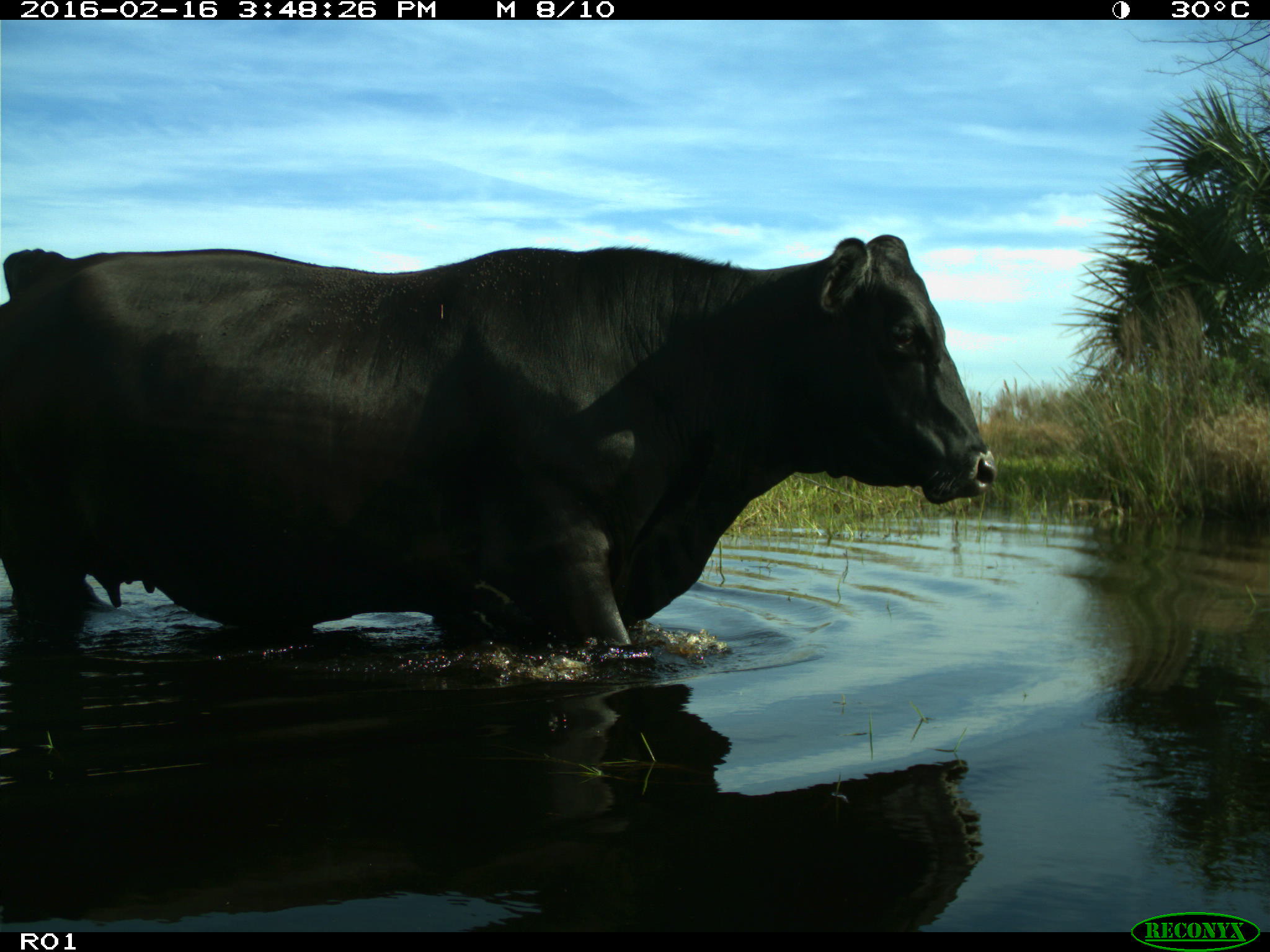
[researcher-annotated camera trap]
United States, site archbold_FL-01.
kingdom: Animalia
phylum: Chordata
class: Mammalia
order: Artiodactyla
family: Bovidae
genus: Bos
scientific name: Bos taurus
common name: domestic cow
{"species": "Bos taurus (domestic cow)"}